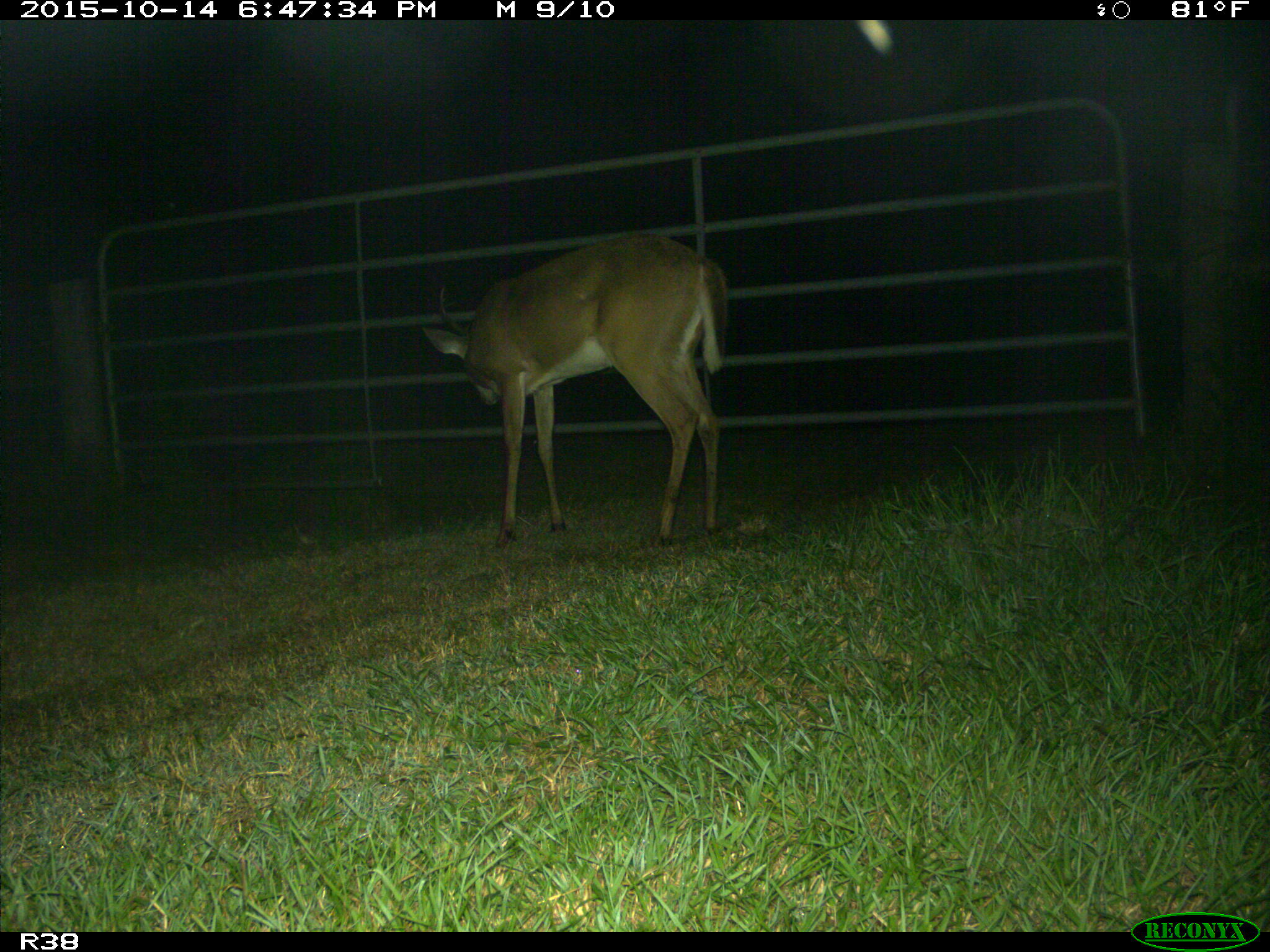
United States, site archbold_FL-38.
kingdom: Animalia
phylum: Chordata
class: Mammalia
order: Artiodactyla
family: Cervidae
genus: Odocoileus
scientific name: Odocoileus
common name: deer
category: unidentified deer